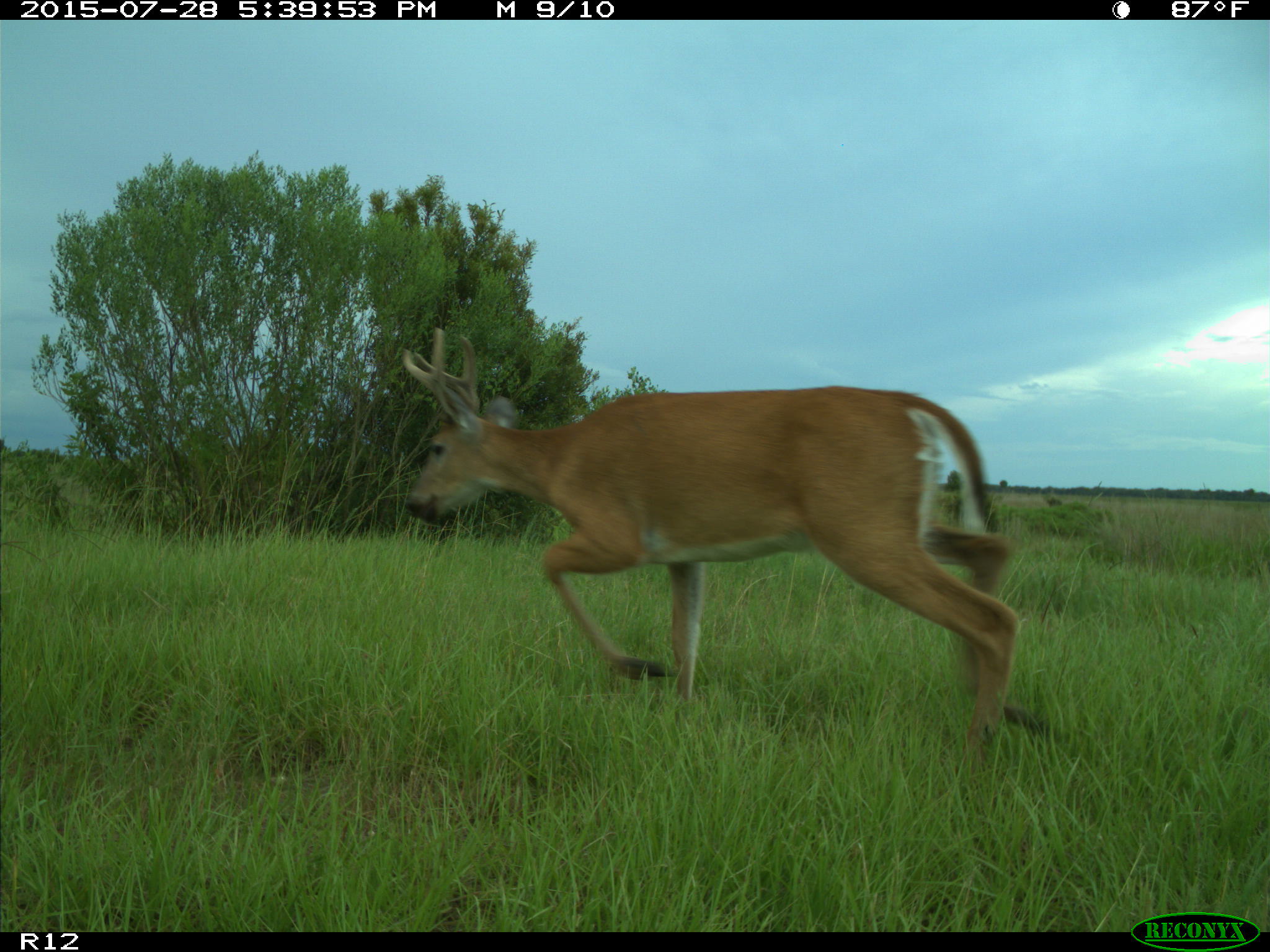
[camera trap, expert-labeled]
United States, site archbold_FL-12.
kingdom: Animalia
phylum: Chordata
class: Mammalia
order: Artiodactyla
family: Cervidae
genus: Odocoileus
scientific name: Odocoileus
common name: deer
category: unidentified deer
Unidentified deer (deer) (Odocoileus).